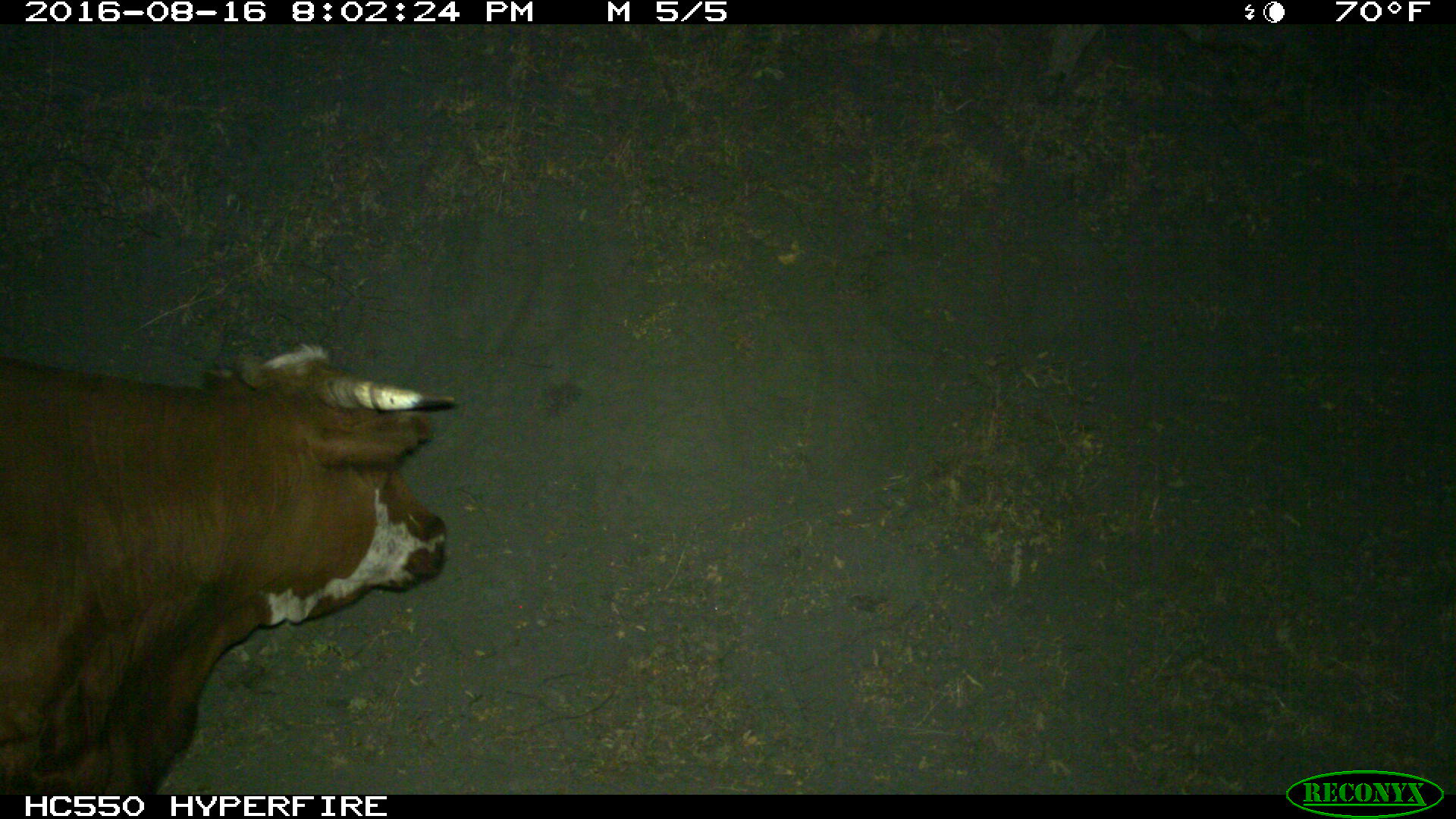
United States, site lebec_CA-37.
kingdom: Animalia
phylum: Chordata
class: Mammalia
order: Artiodactyla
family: Bovidae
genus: Bos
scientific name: Bos taurus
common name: domestic cow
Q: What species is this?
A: Bos taurus (domestic cow).